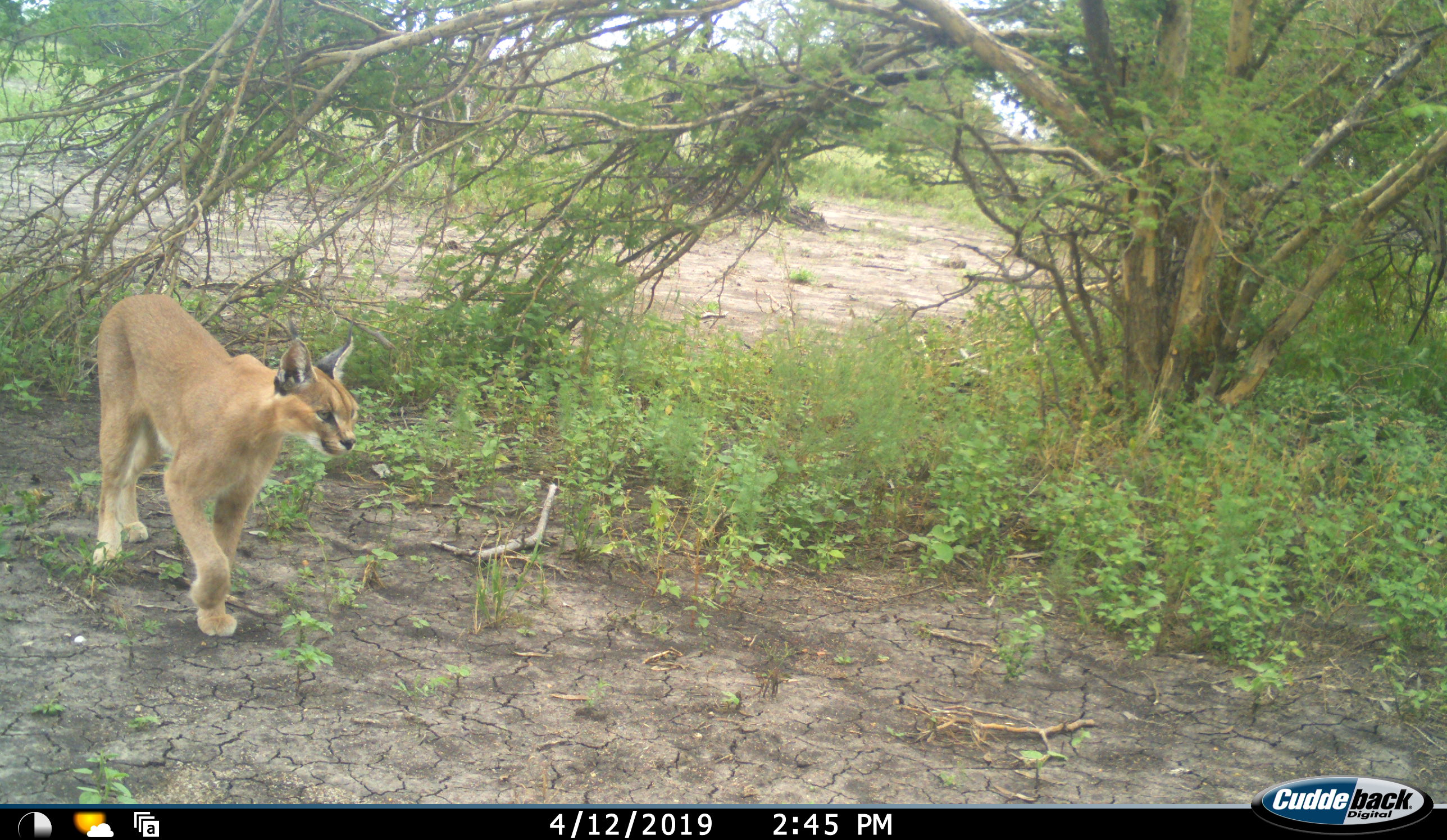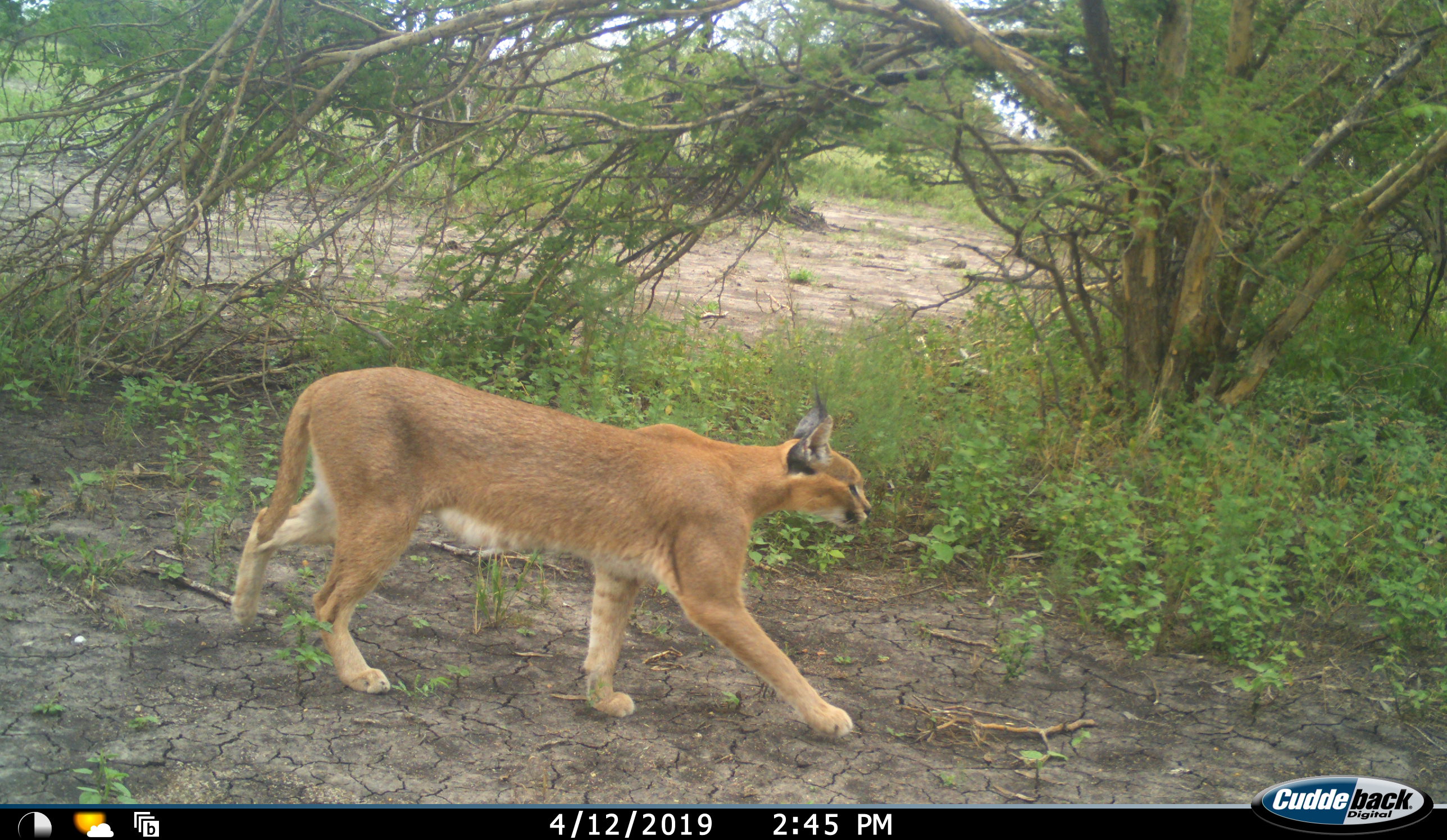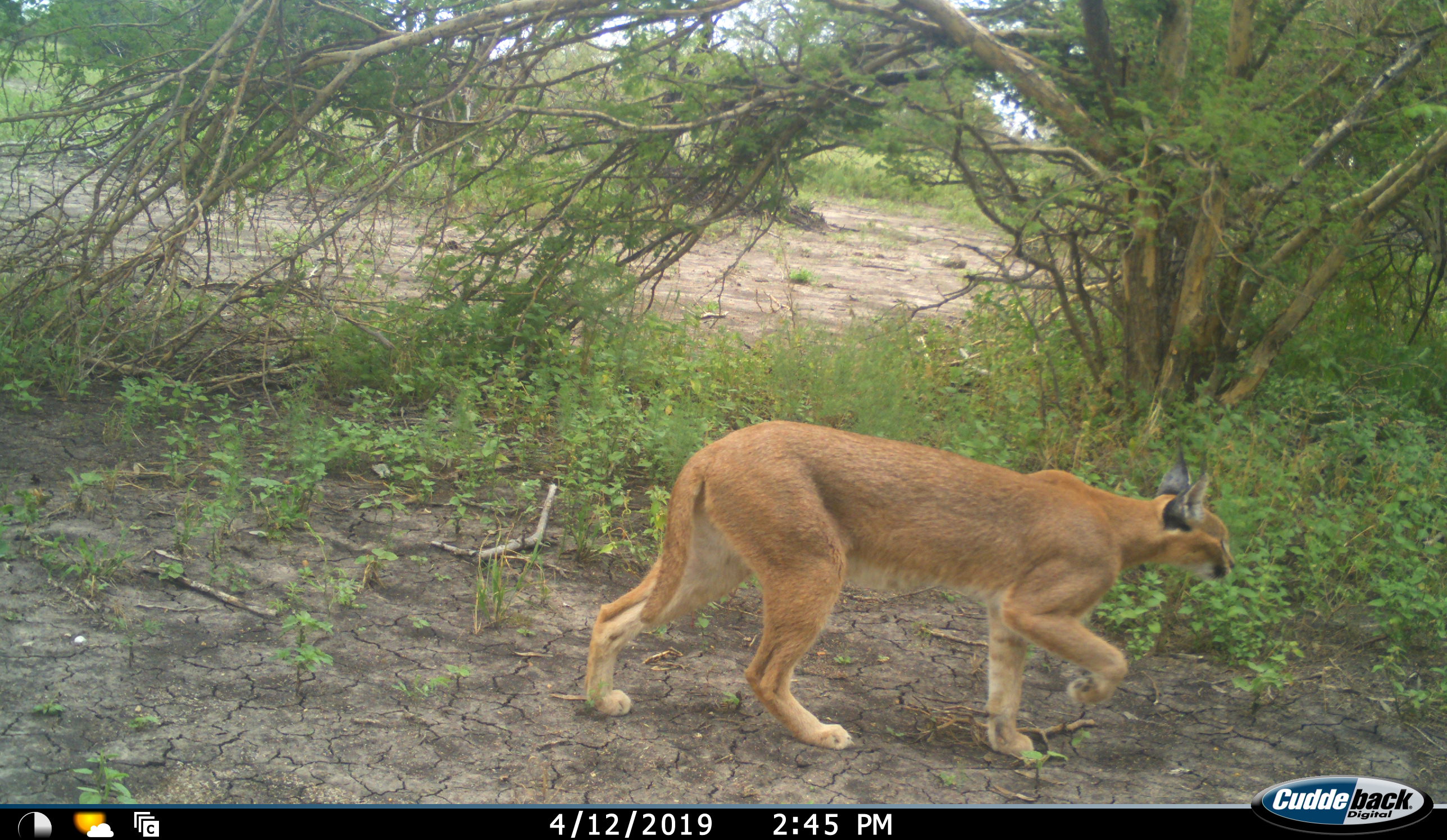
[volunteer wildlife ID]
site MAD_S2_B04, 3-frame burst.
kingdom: Animalia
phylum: Chordata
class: Mammalia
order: Carnivora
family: Felidae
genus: Caracal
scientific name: Caracal caracal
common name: caracal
Caracal (Caracal caracal), count 1. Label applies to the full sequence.